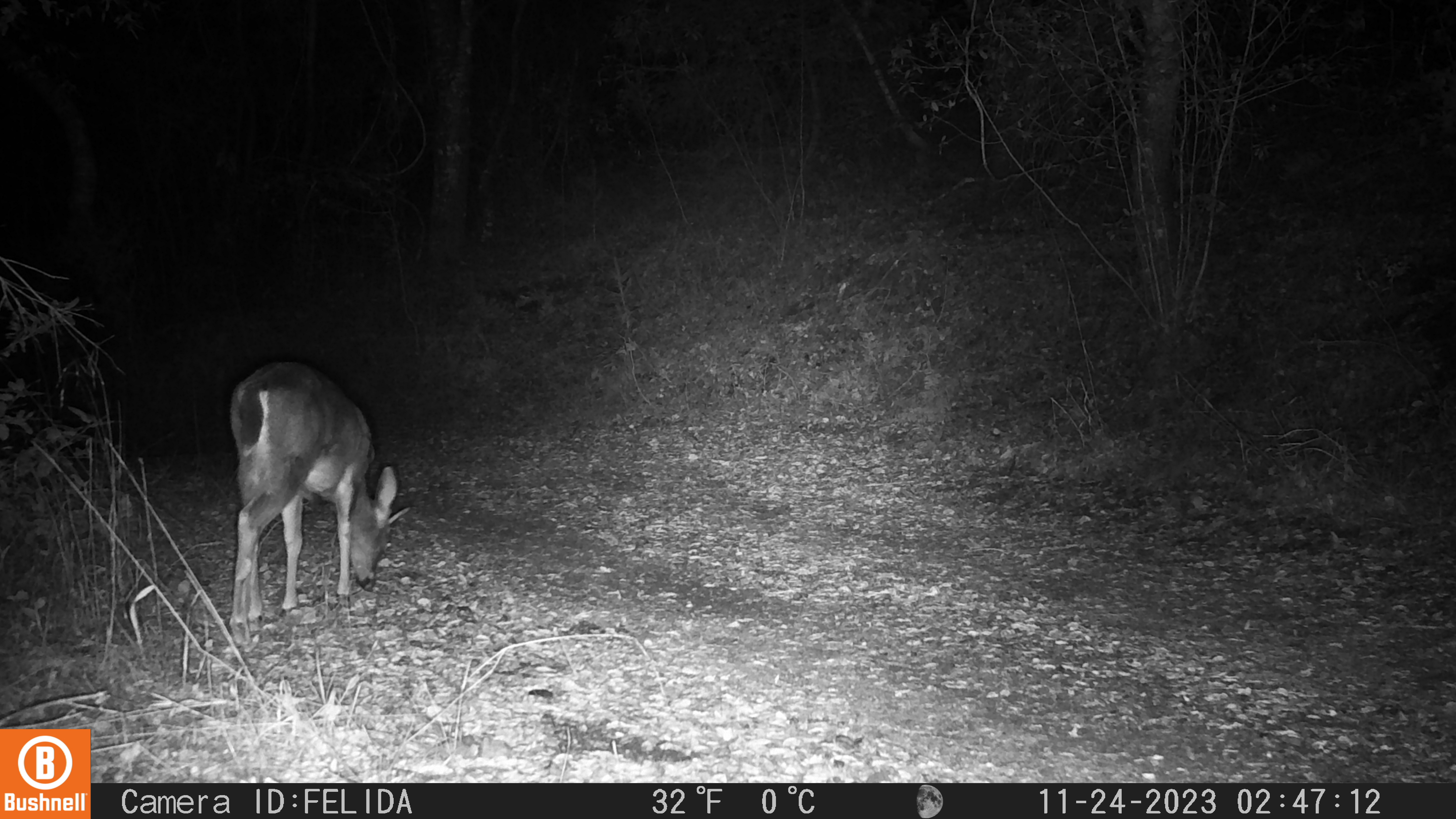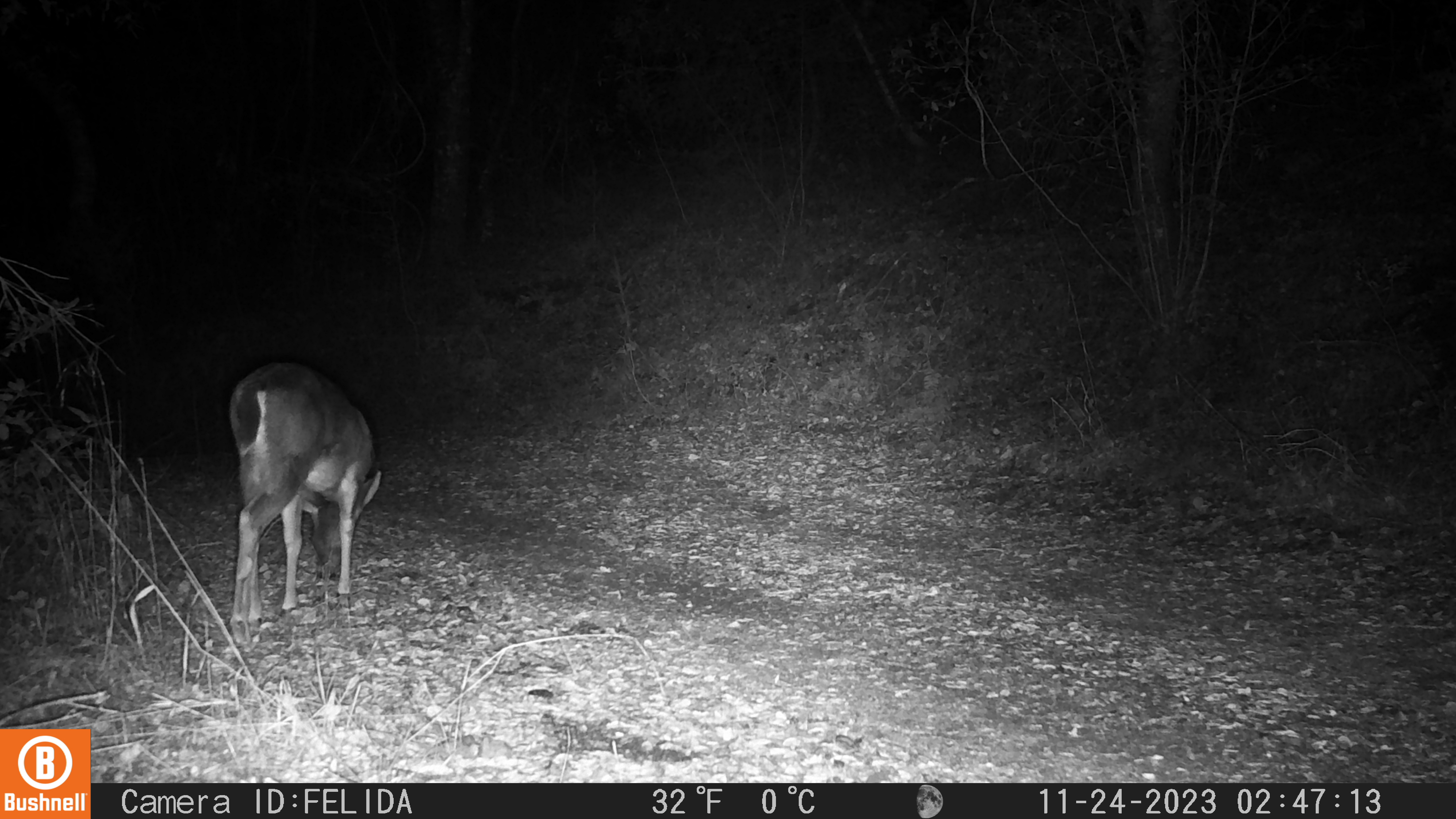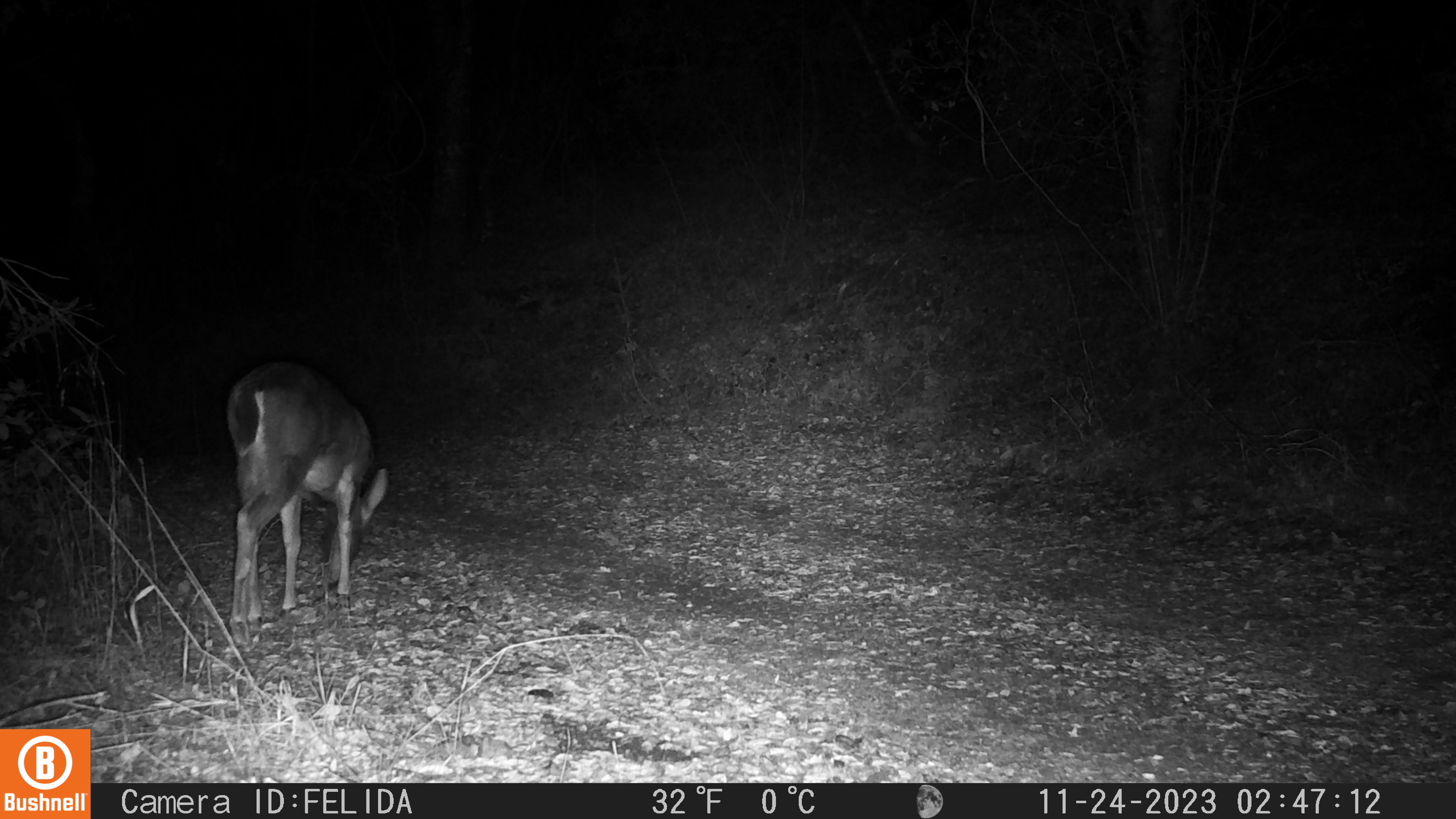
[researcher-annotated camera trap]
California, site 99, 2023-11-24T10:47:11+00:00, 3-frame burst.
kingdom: Animalia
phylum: Chordata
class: Mammalia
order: Artiodactyla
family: Cervidae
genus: Odocoileus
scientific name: Odocoileus hemionus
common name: mule deer